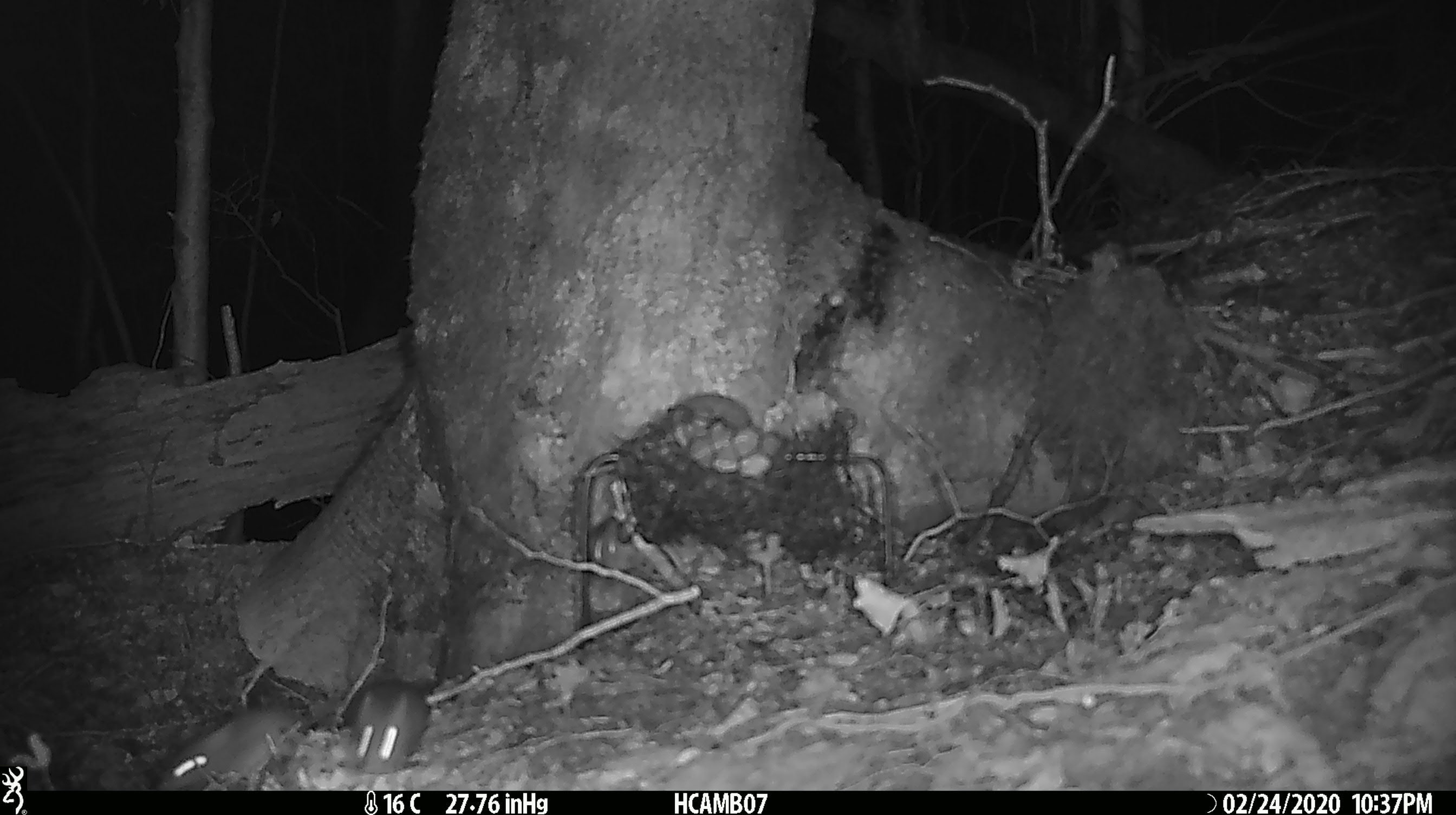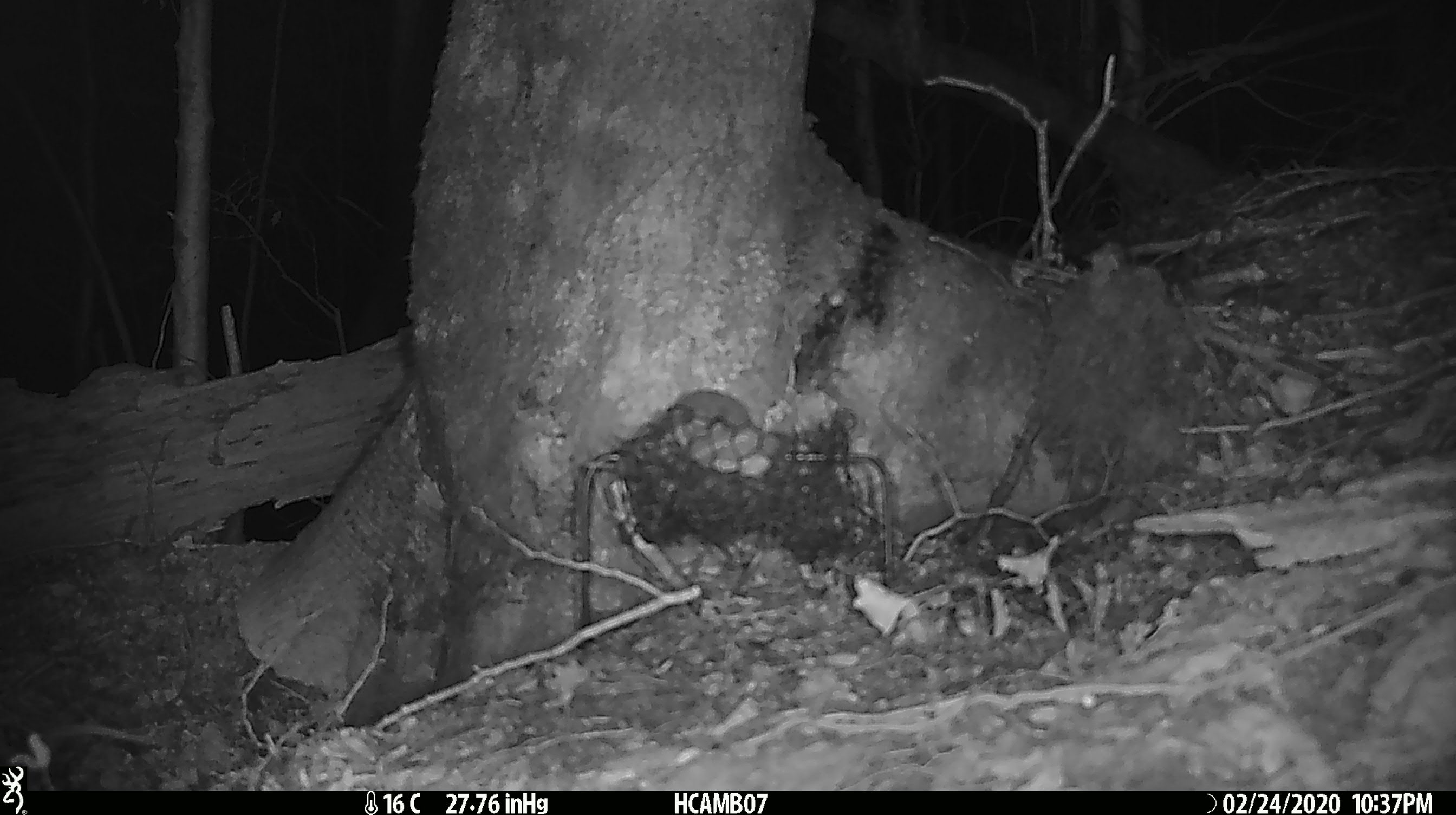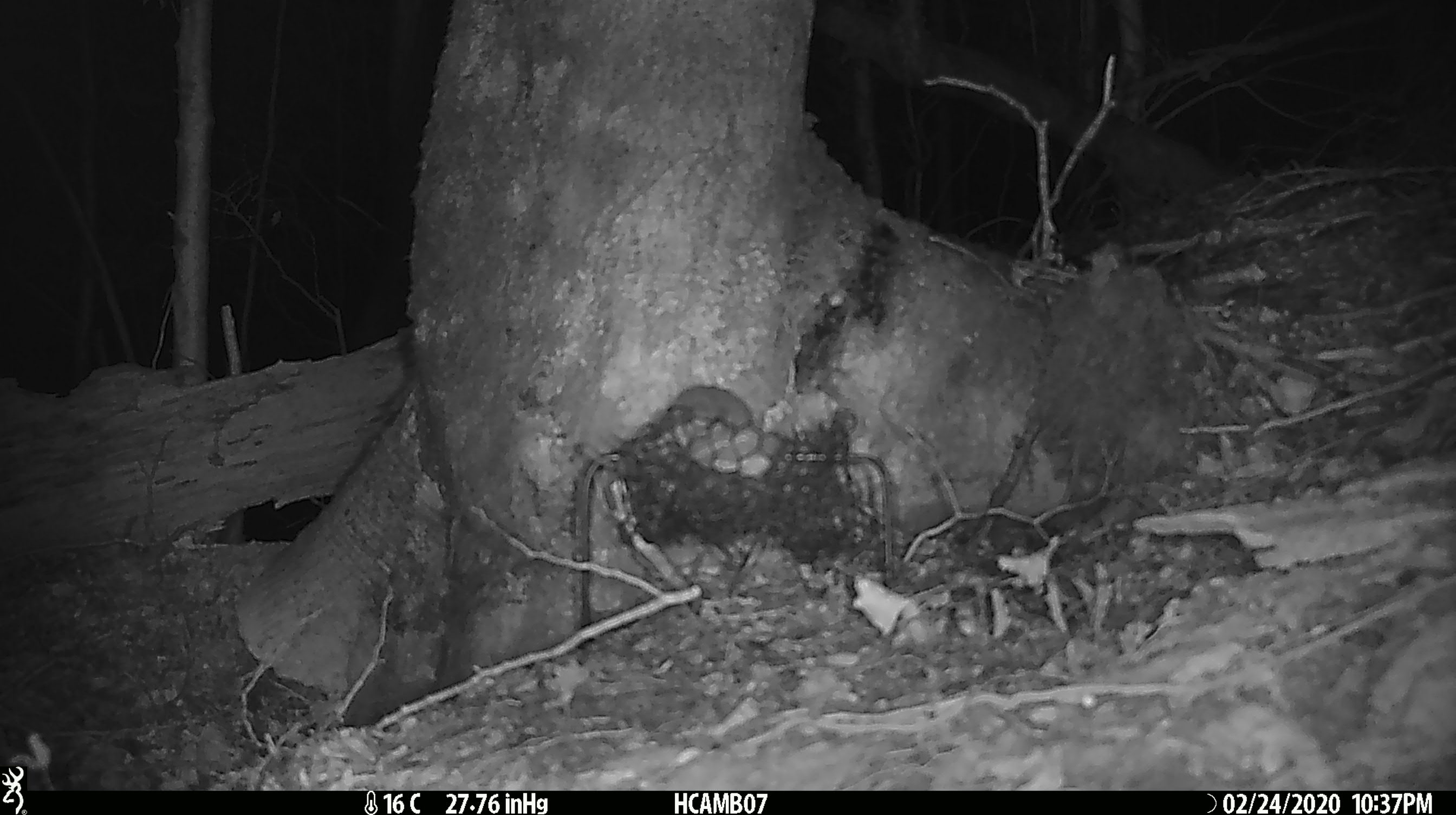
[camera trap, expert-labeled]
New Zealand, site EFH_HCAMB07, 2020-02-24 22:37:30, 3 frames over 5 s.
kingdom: Animalia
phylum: Chordata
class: Mammalia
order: Rodentia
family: Muridae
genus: Mus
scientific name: Mus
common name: mouse